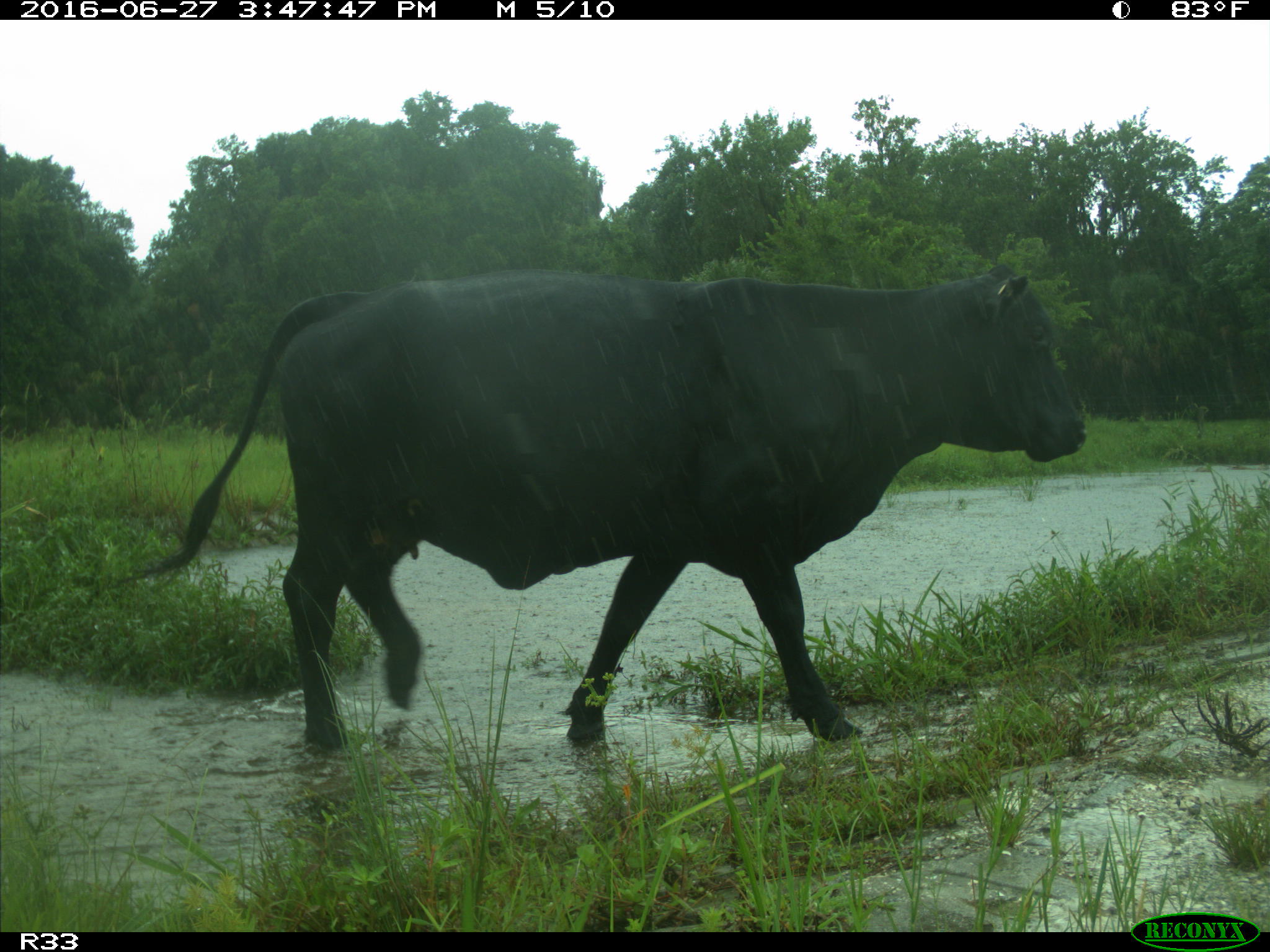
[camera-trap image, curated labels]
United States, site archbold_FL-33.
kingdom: Animalia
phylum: Chordata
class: Mammalia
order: Artiodactyla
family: Bovidae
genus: Bos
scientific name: Bos taurus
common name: domestic cow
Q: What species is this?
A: Bos taurus (domestic cow).